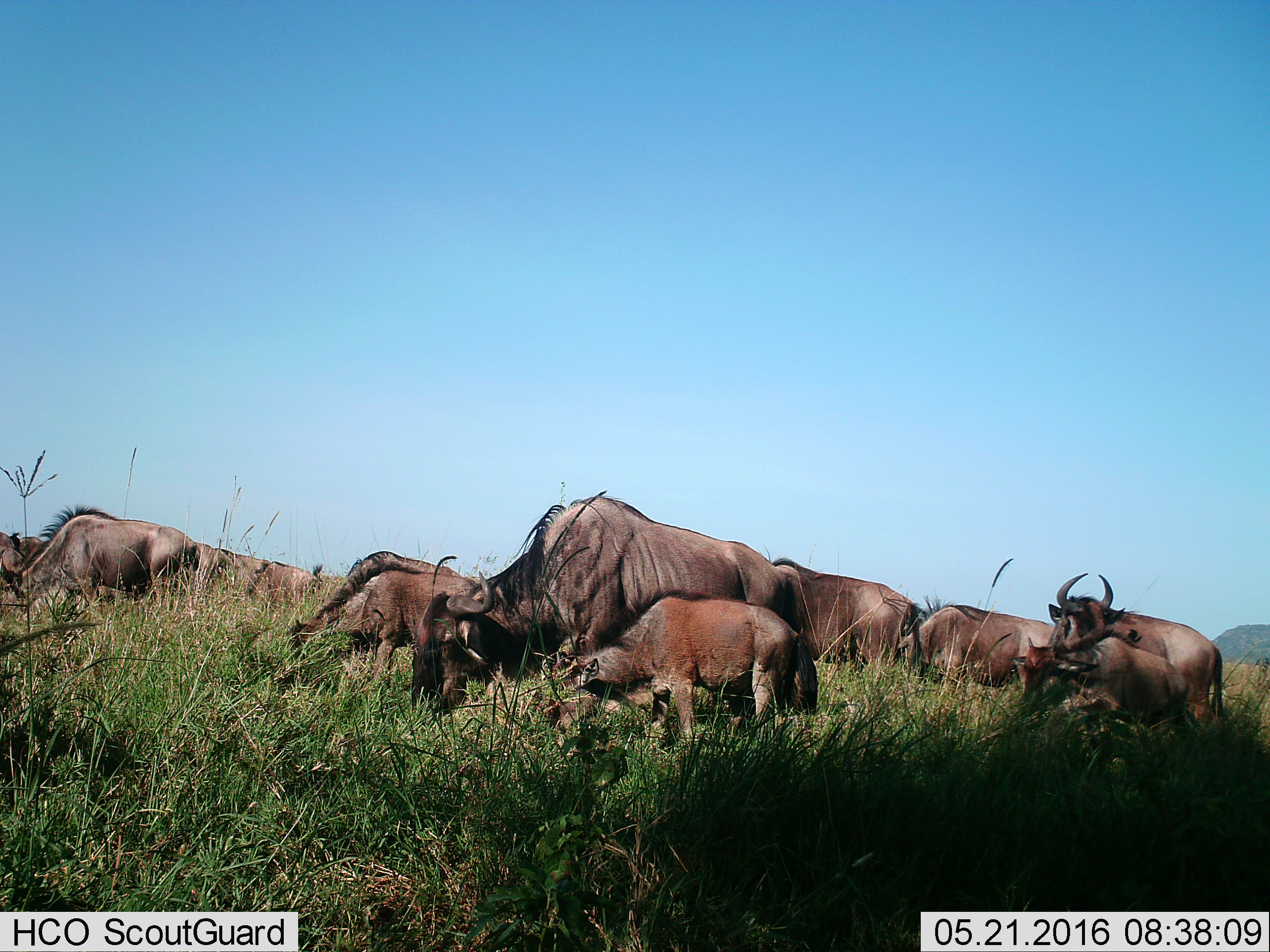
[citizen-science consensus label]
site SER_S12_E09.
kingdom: Animalia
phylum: Chordata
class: Mammalia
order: Artiodactyla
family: Bovidae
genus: Connochaetes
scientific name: Connochaetes taurinus taurinus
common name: blue wildebeest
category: wildebeestblue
Wildebeestblue (blue wildebeest) (Connochaetes taurinus taurinus), count 11-50. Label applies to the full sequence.